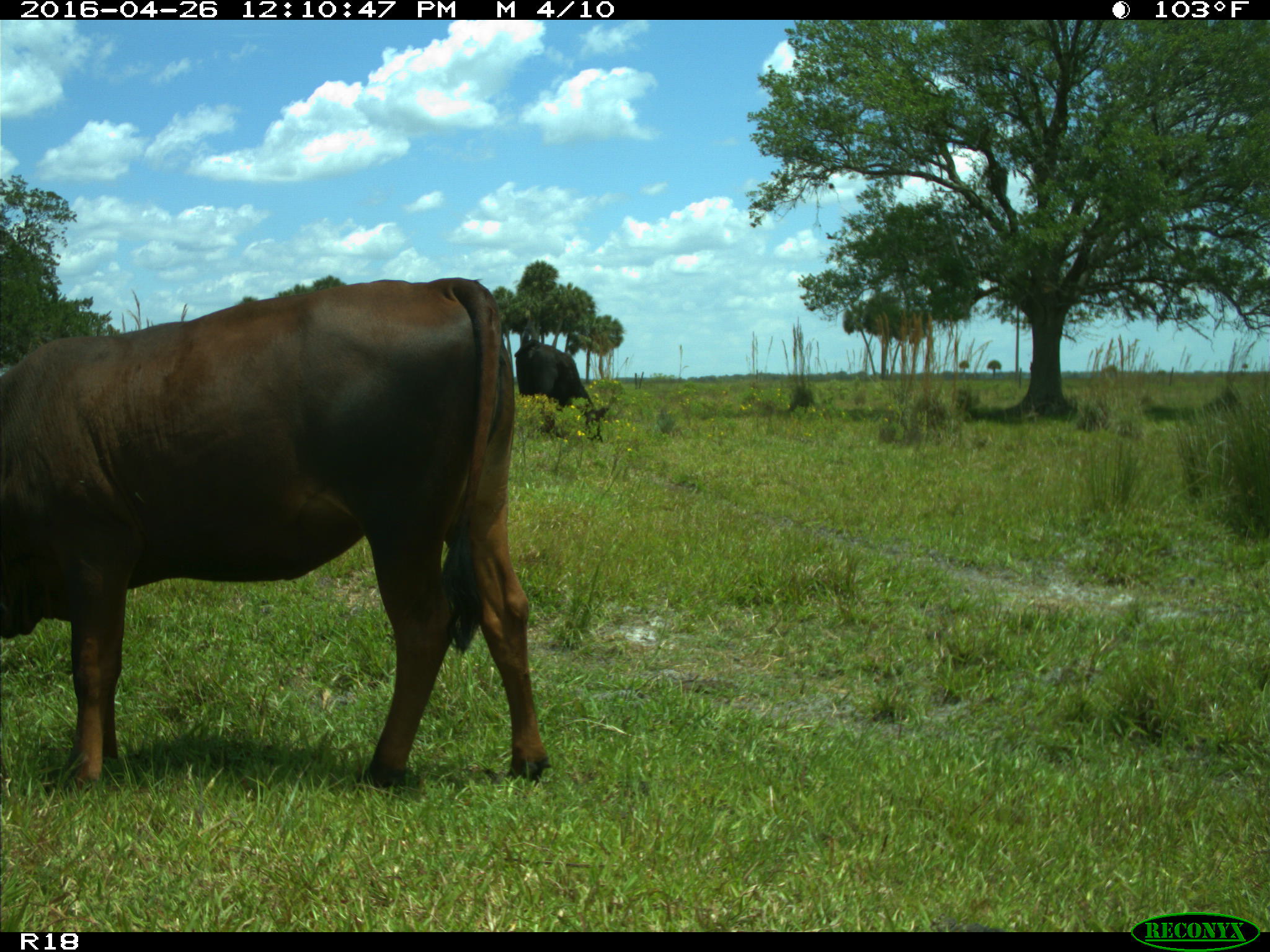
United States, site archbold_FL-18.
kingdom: Animalia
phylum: Chordata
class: Mammalia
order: Artiodactyla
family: Bovidae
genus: Bos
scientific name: Bos taurus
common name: domestic cow